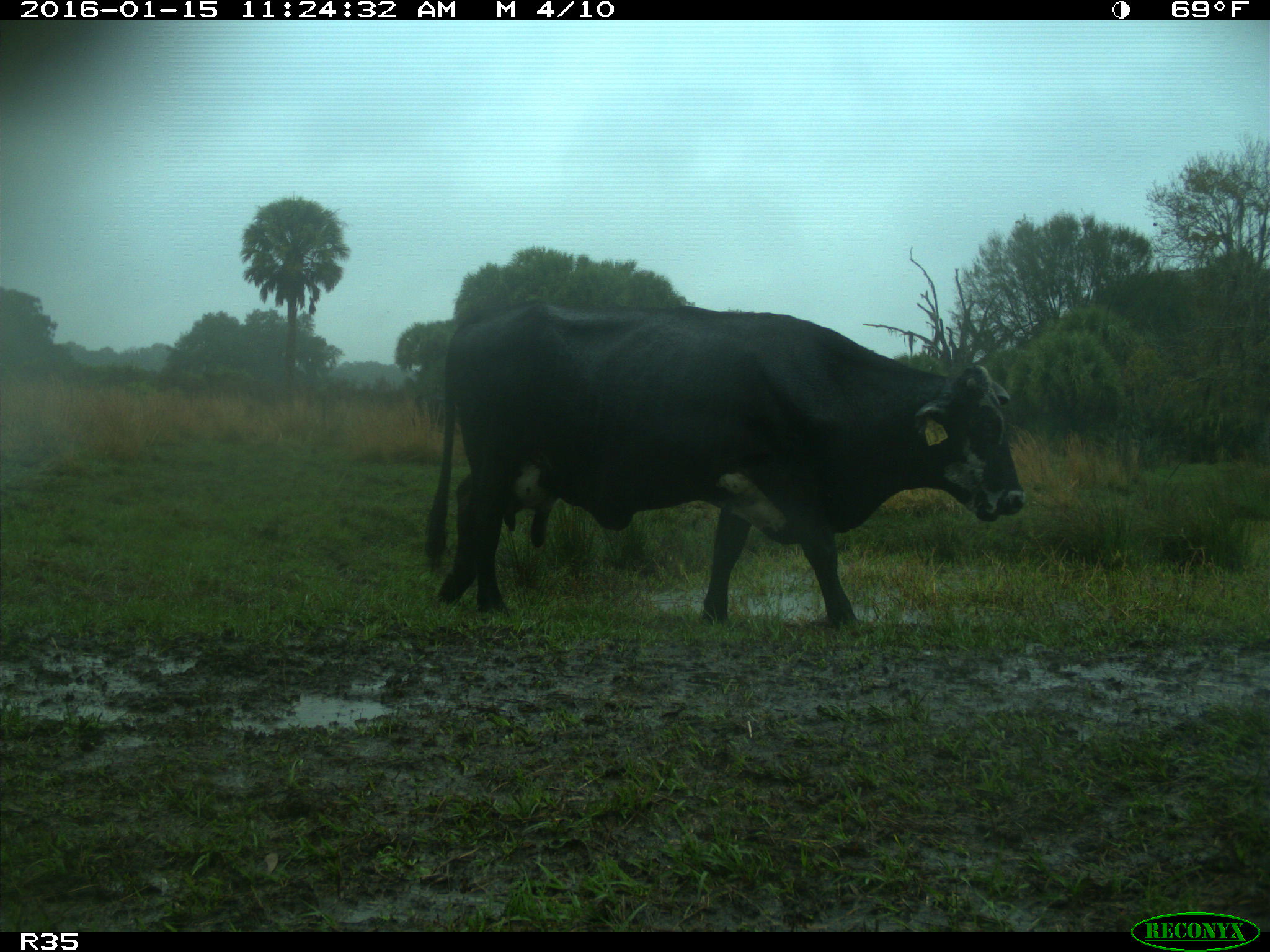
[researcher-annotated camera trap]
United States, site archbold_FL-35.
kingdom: Animalia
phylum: Chordata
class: Mammalia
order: Artiodactyla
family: Bovidae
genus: Bos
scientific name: Bos taurus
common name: domestic cow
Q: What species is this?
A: Bos taurus (domestic cow).